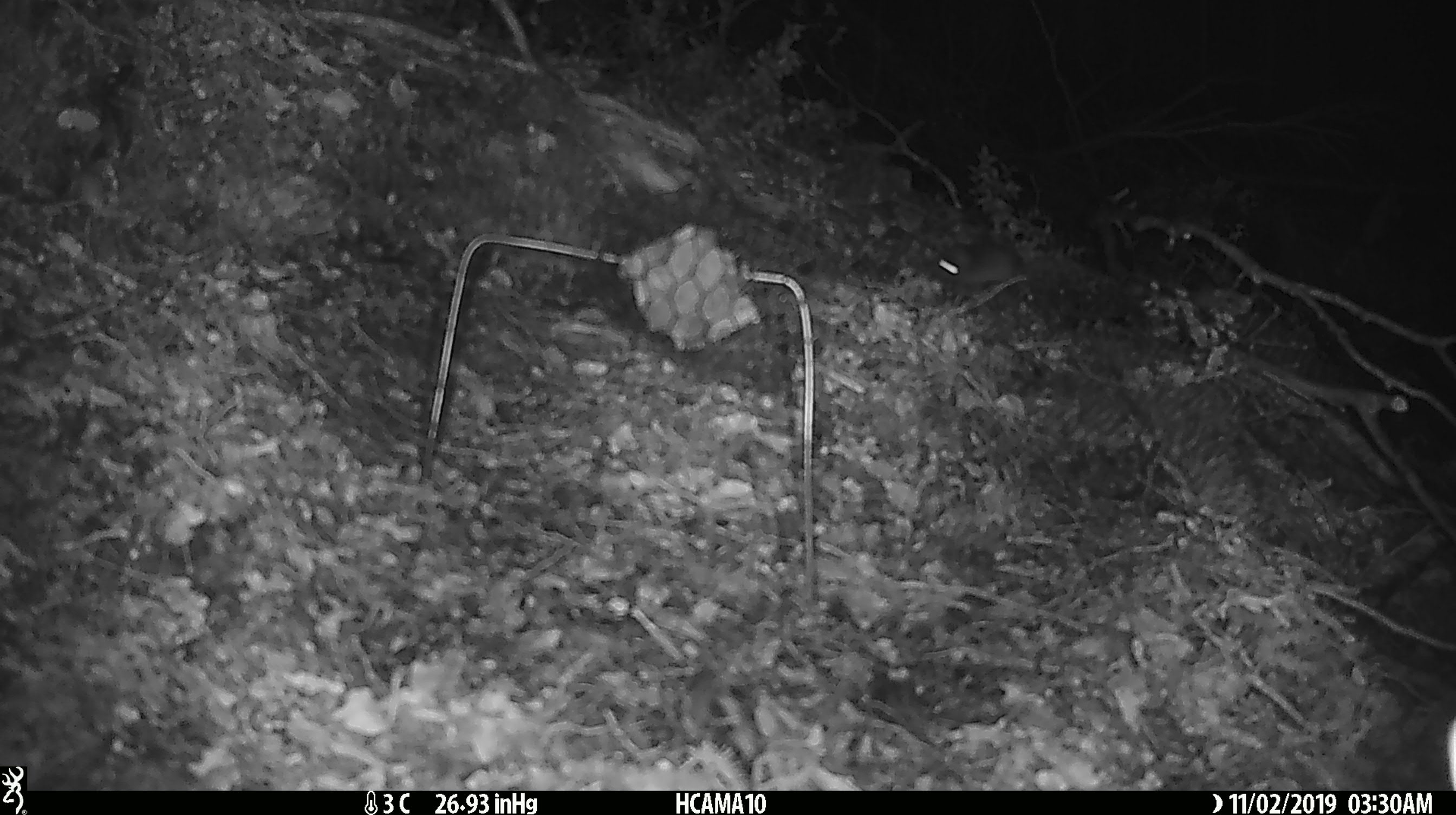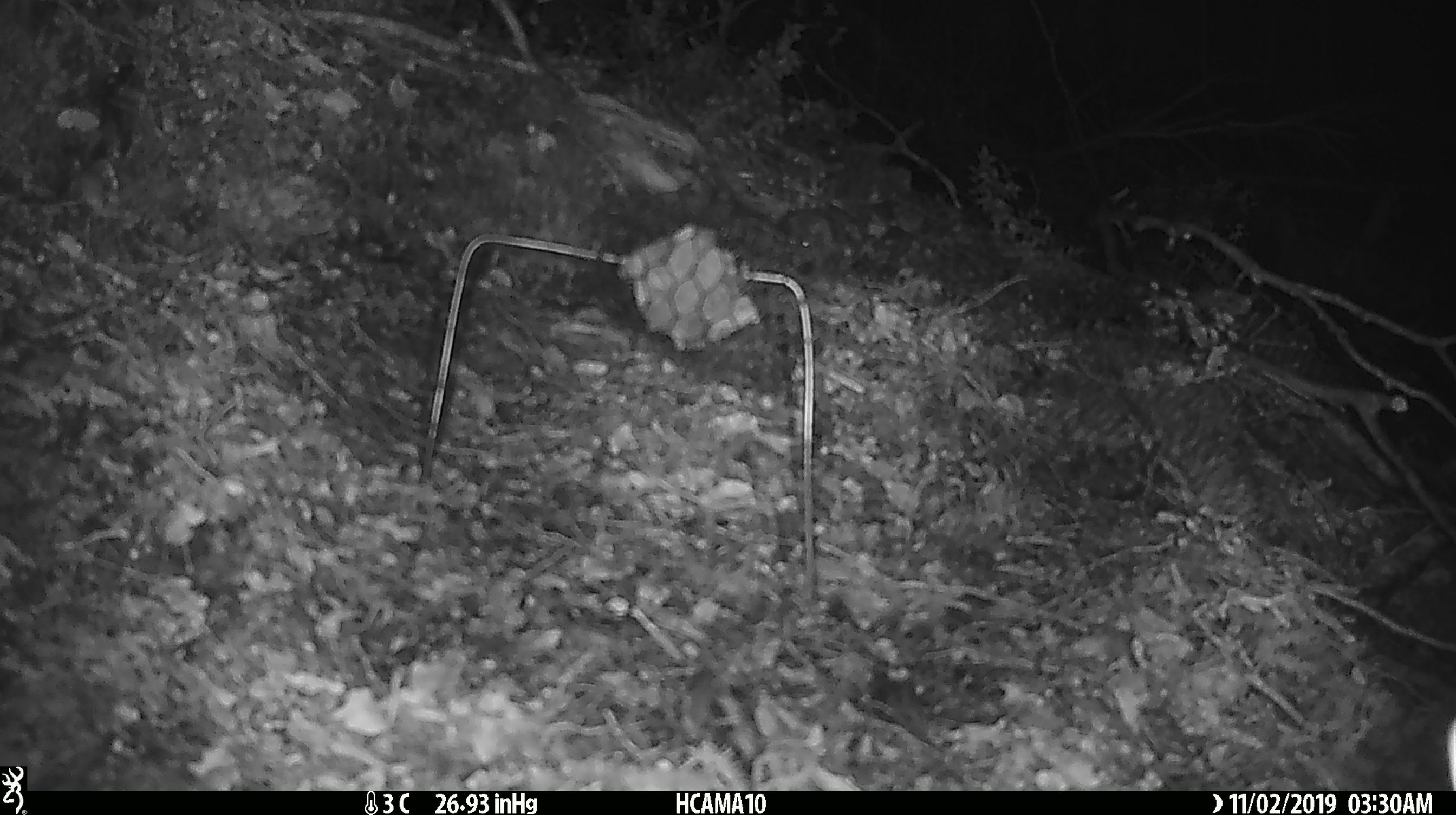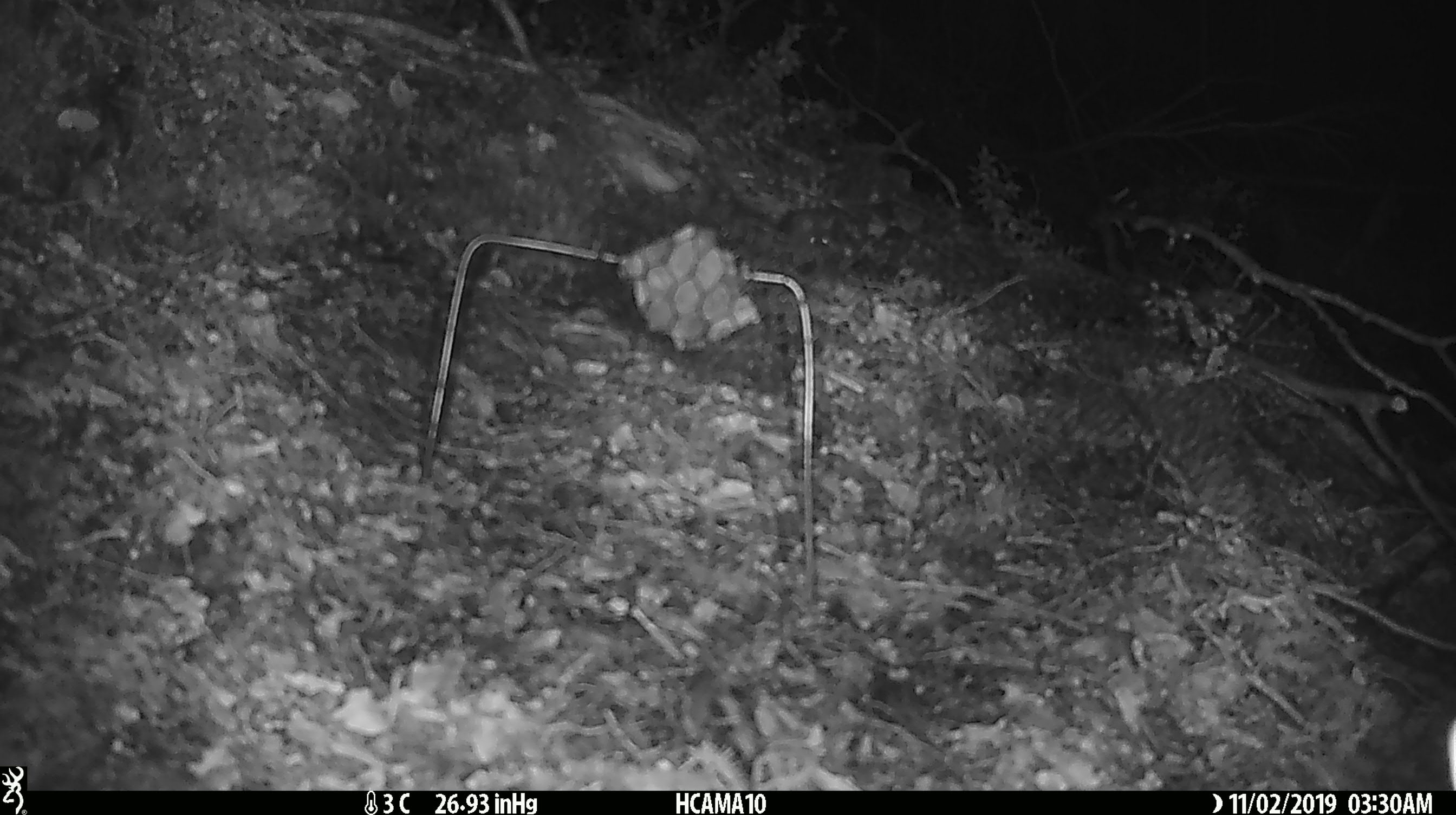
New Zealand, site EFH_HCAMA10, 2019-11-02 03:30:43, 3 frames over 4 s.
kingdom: Animalia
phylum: Chordata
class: Mammalia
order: Rodentia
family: Muridae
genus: Mus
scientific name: Mus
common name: mouse